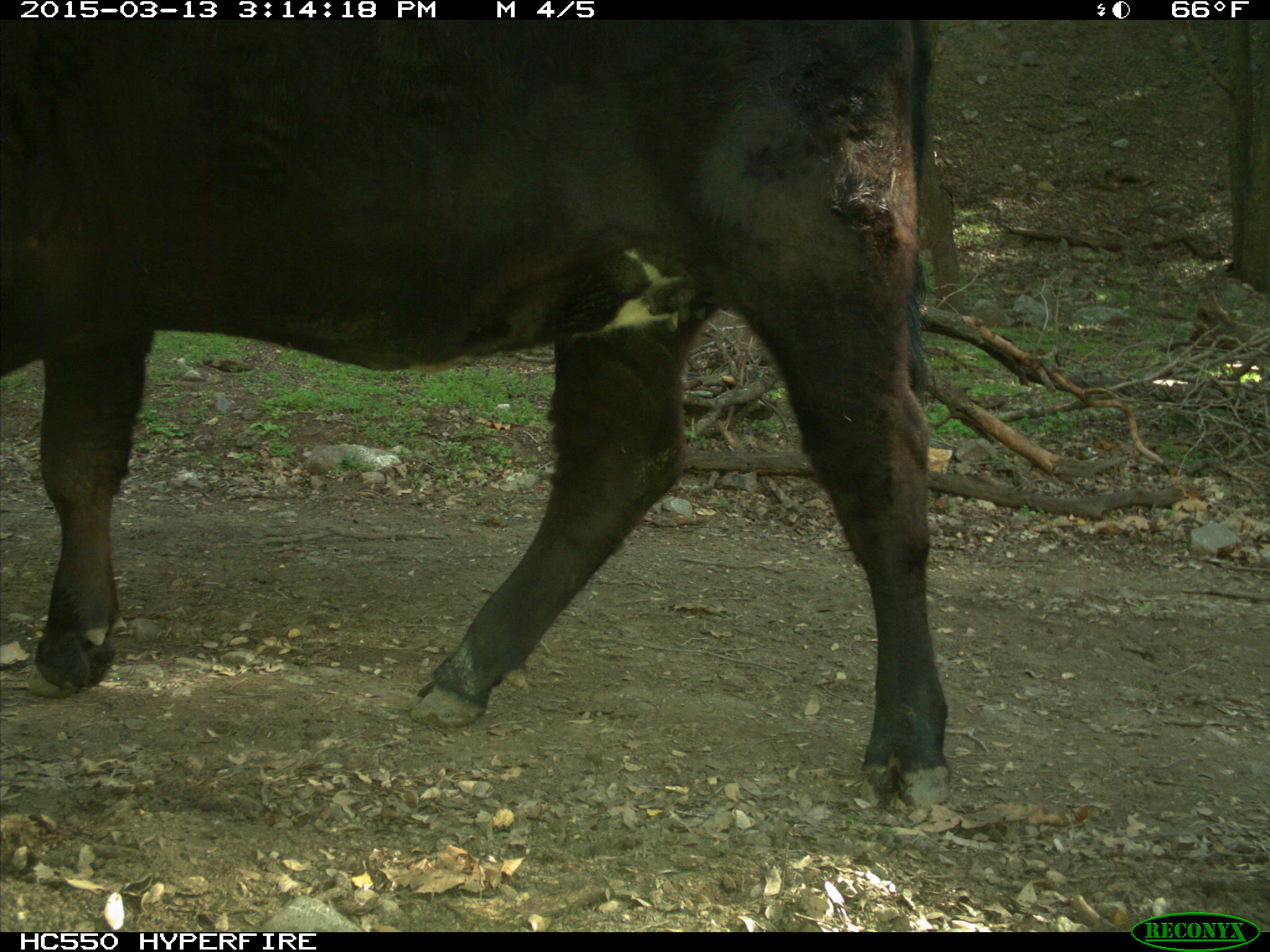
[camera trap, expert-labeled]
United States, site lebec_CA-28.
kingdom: Animalia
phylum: Chordata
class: Mammalia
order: Artiodactyla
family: Bovidae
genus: Bos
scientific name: Bos taurus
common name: domestic cow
Bos taurus (domestic cow).